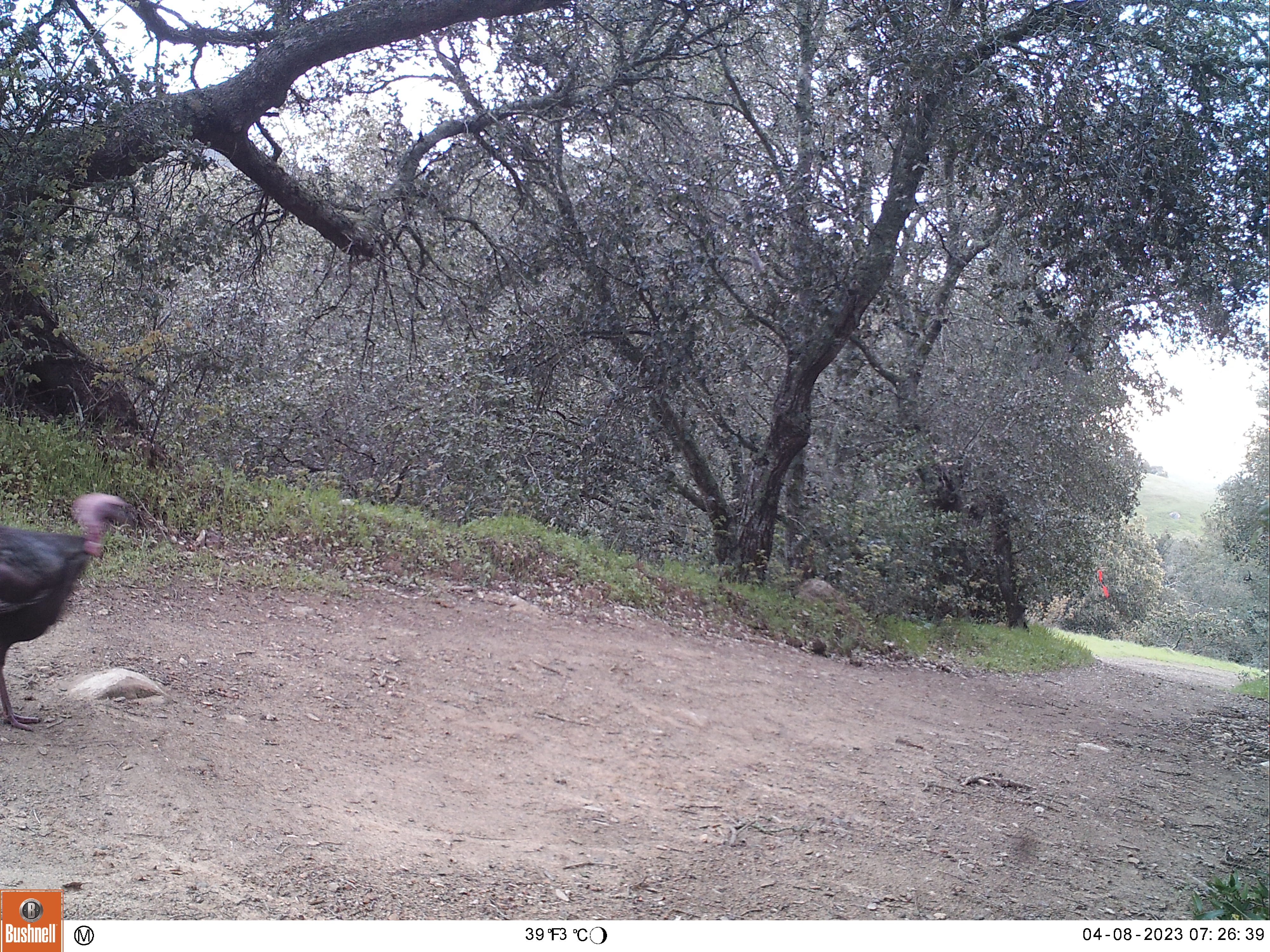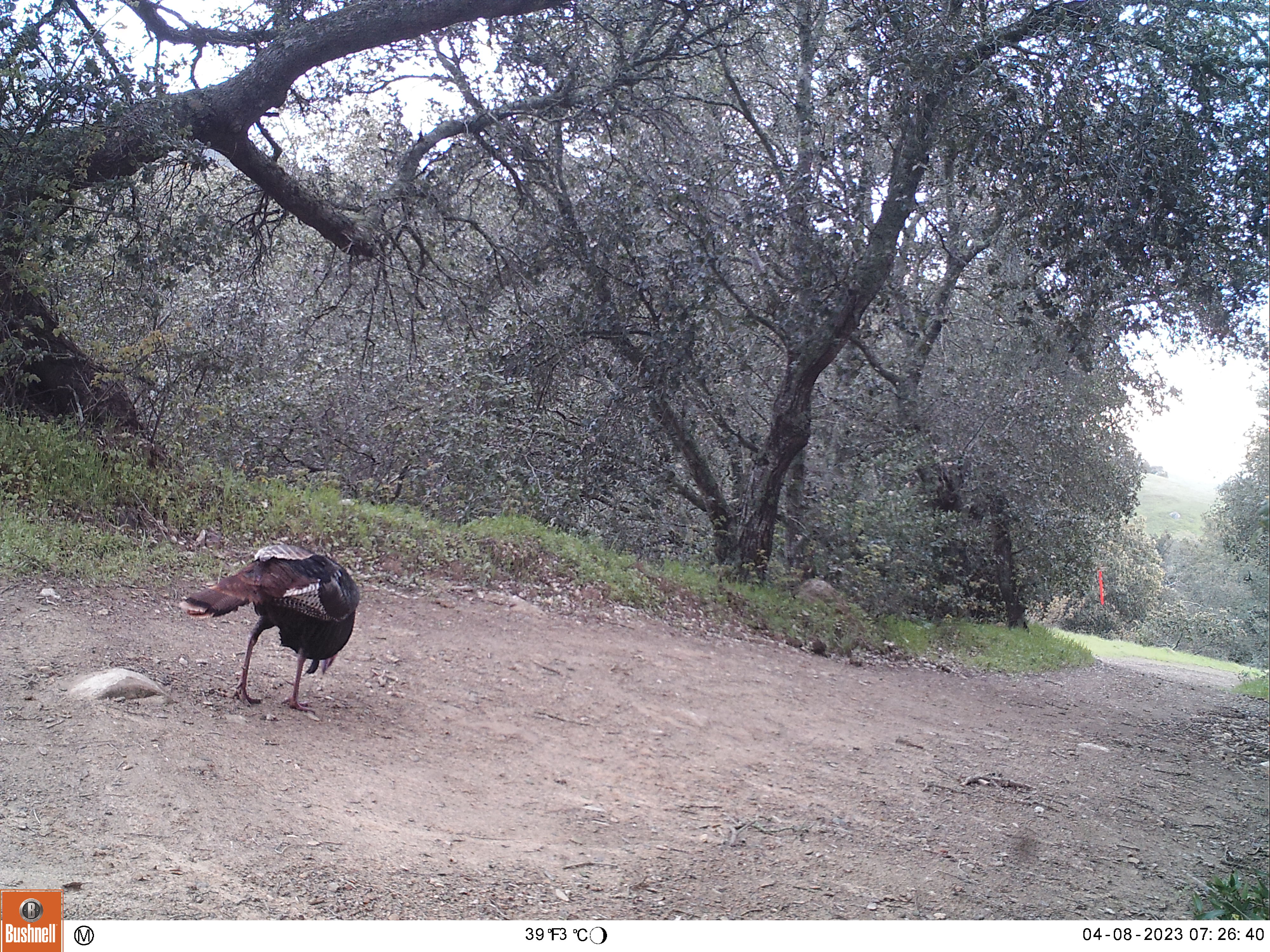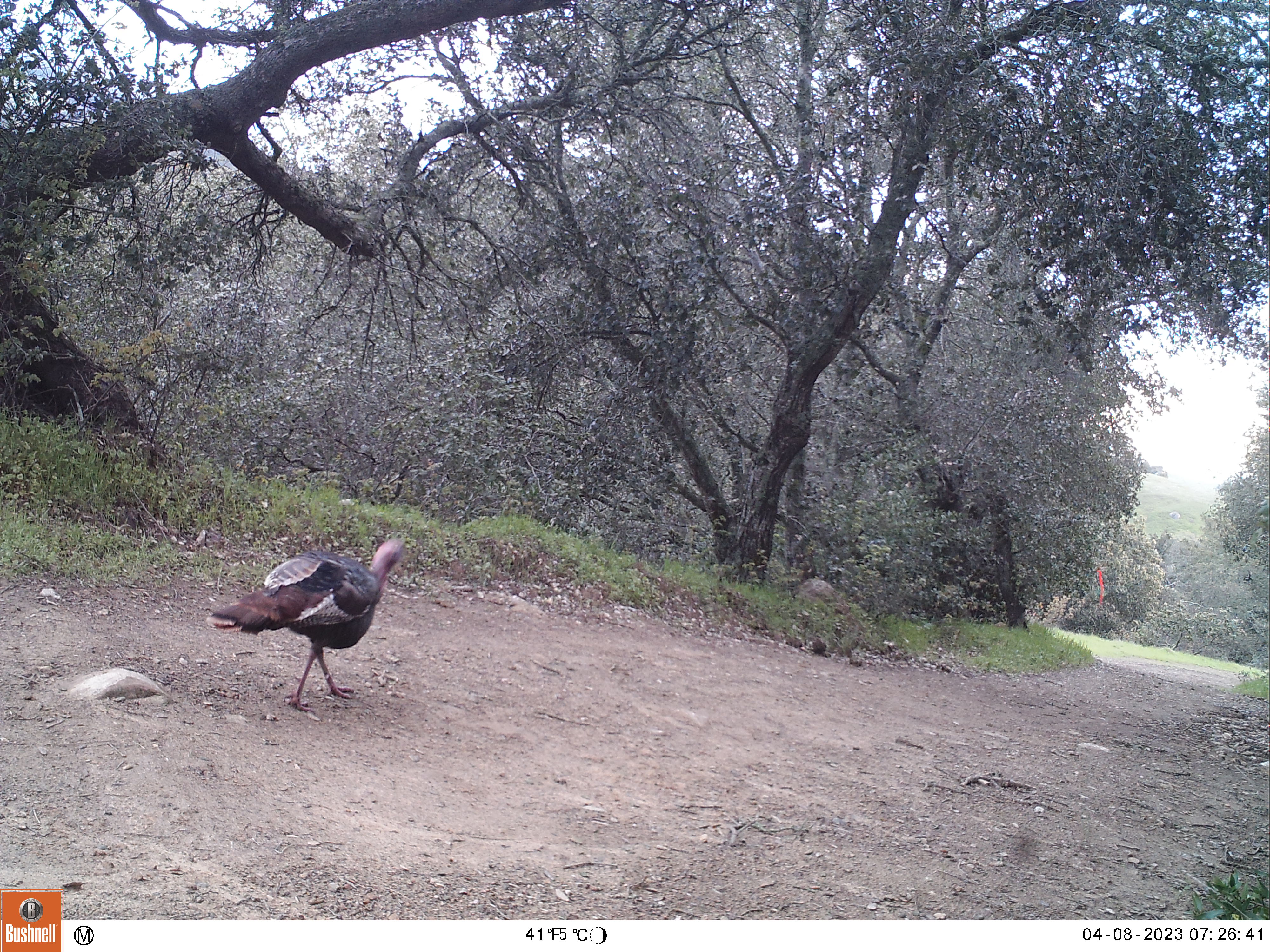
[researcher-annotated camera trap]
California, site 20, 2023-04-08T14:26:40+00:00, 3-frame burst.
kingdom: Animalia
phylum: Chordata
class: Aves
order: Galliformes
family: Phasianidae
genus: Meleagris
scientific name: Meleagris gallopavo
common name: turkey